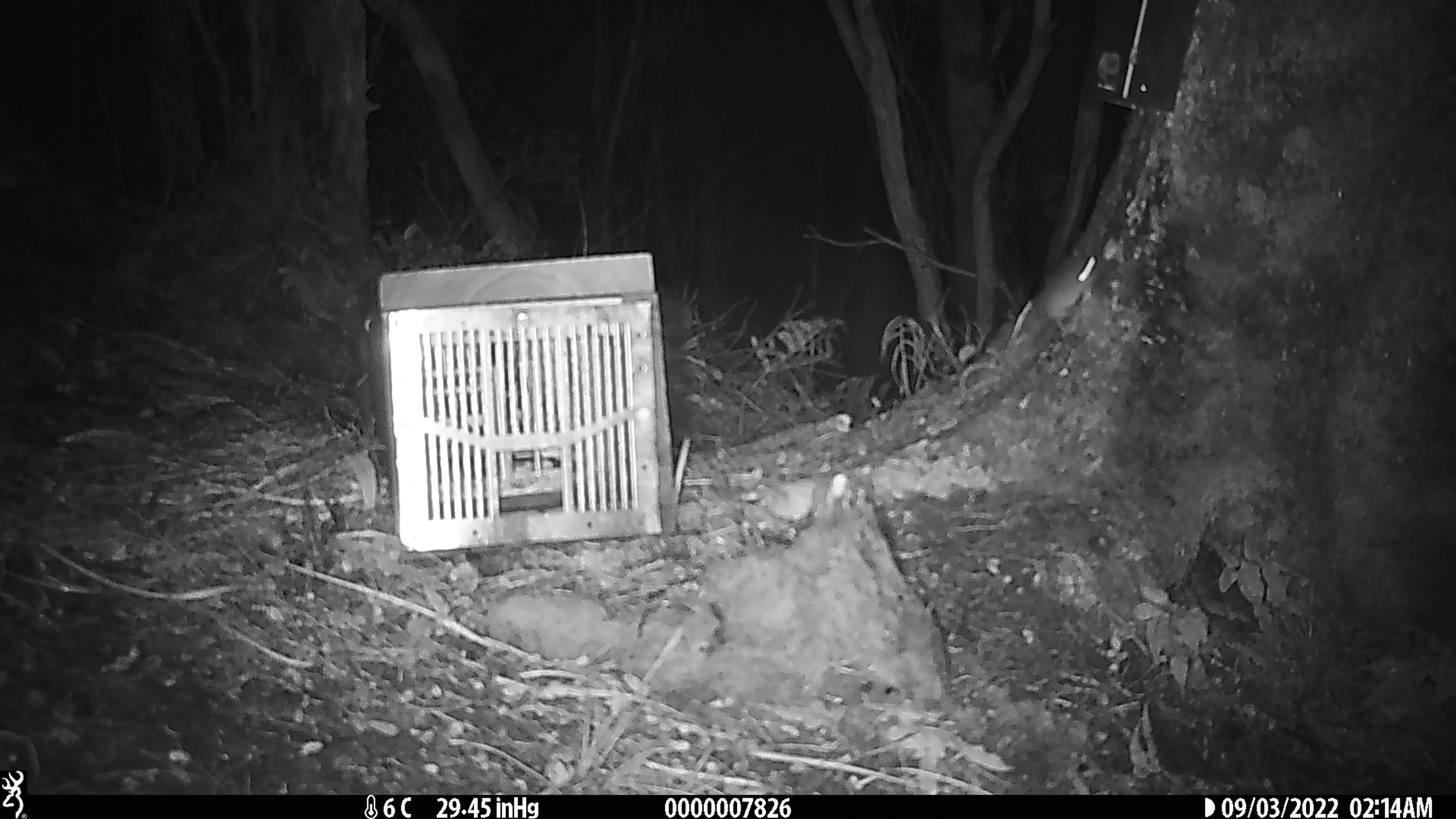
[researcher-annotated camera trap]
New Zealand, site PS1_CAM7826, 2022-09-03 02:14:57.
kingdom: Animalia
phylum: Chordata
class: Mammalia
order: Rodentia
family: Muridae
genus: Mus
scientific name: Mus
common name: mouse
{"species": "mouse (Mus)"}